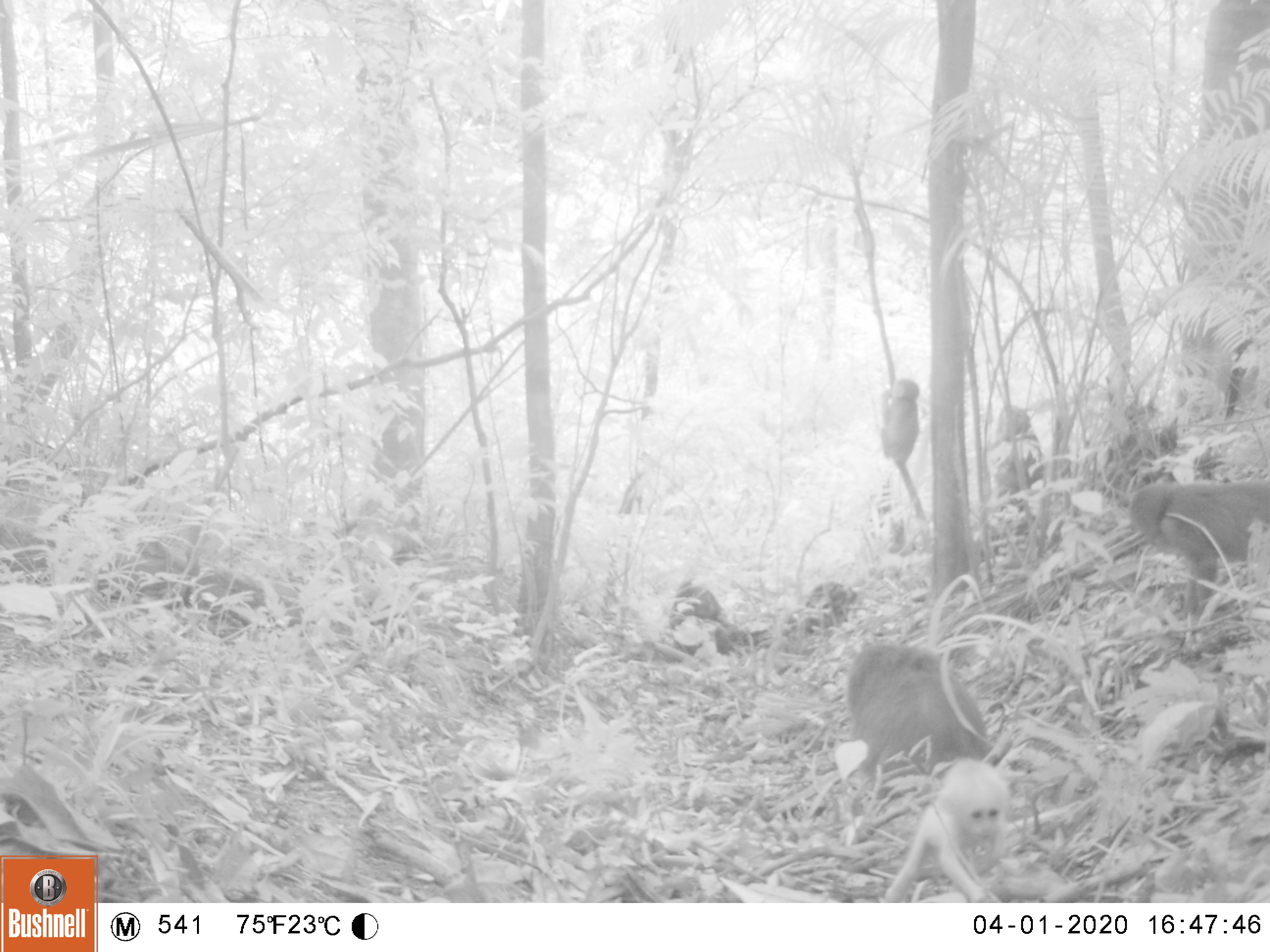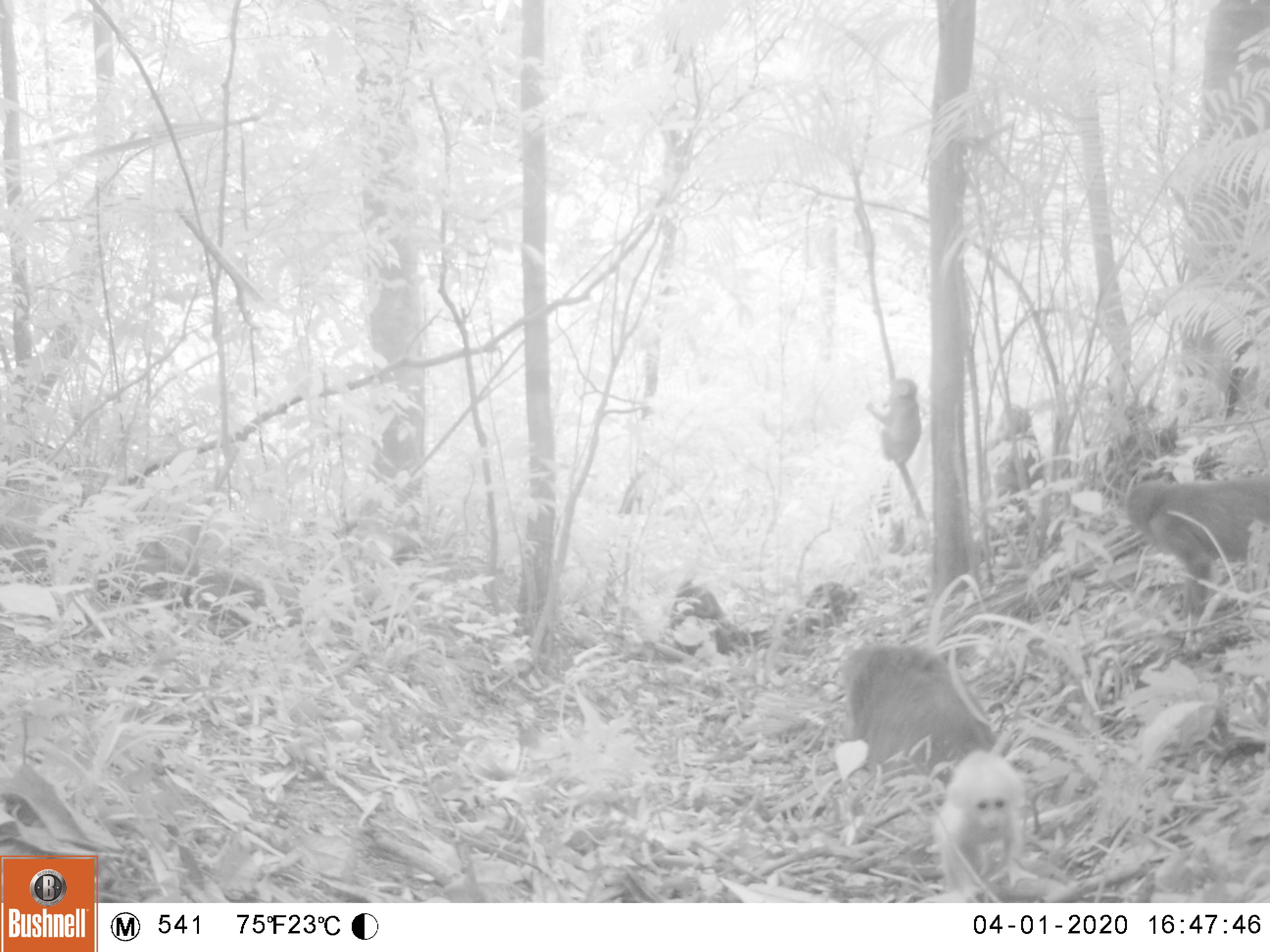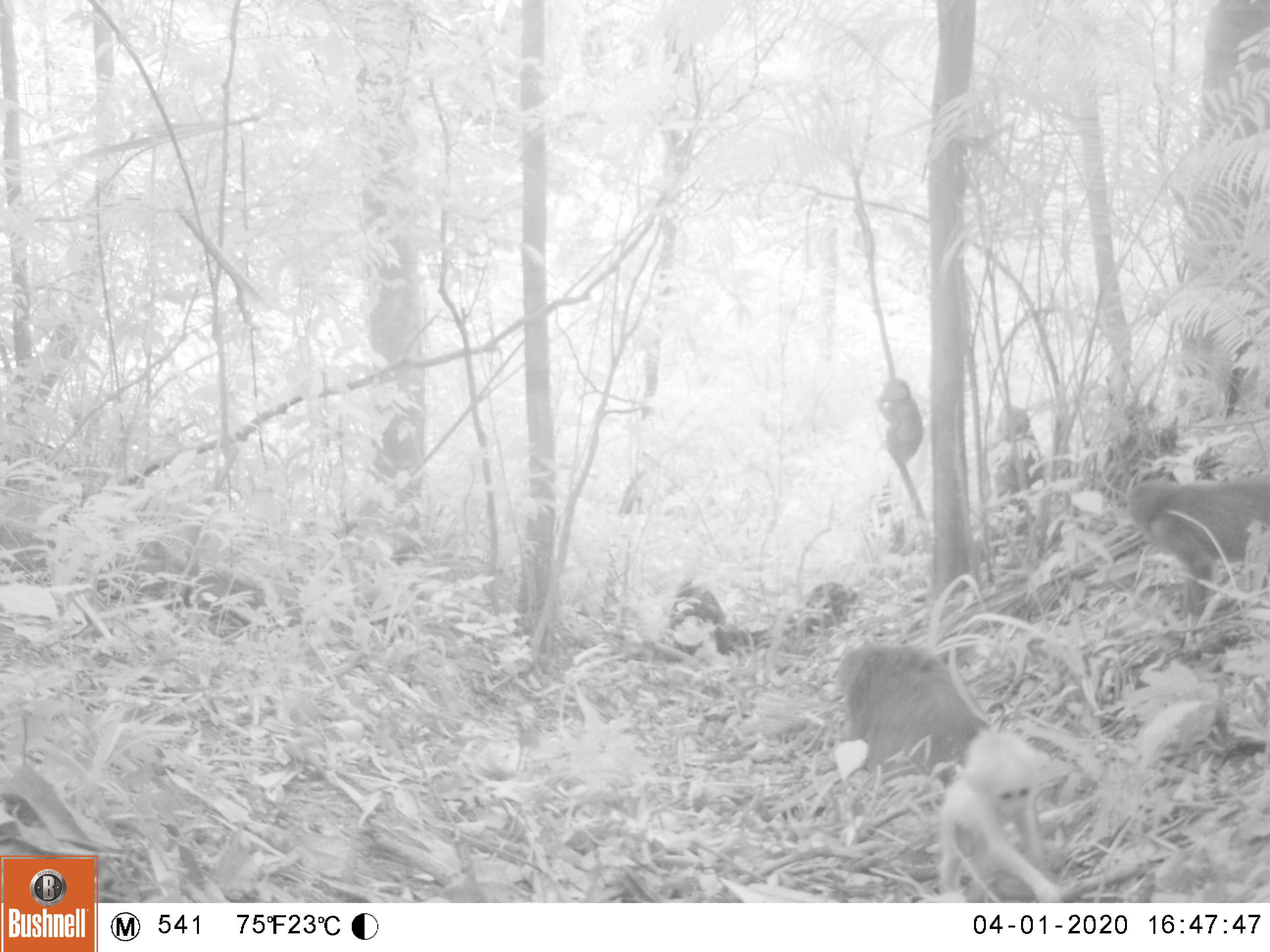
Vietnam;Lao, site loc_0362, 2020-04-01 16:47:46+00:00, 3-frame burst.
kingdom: Animalia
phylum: Chordata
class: Mammalia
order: Primates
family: Cercopithecidae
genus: Macaca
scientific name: Macaca arctoides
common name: stump-tailed macaque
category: stump tailed macaque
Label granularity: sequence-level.